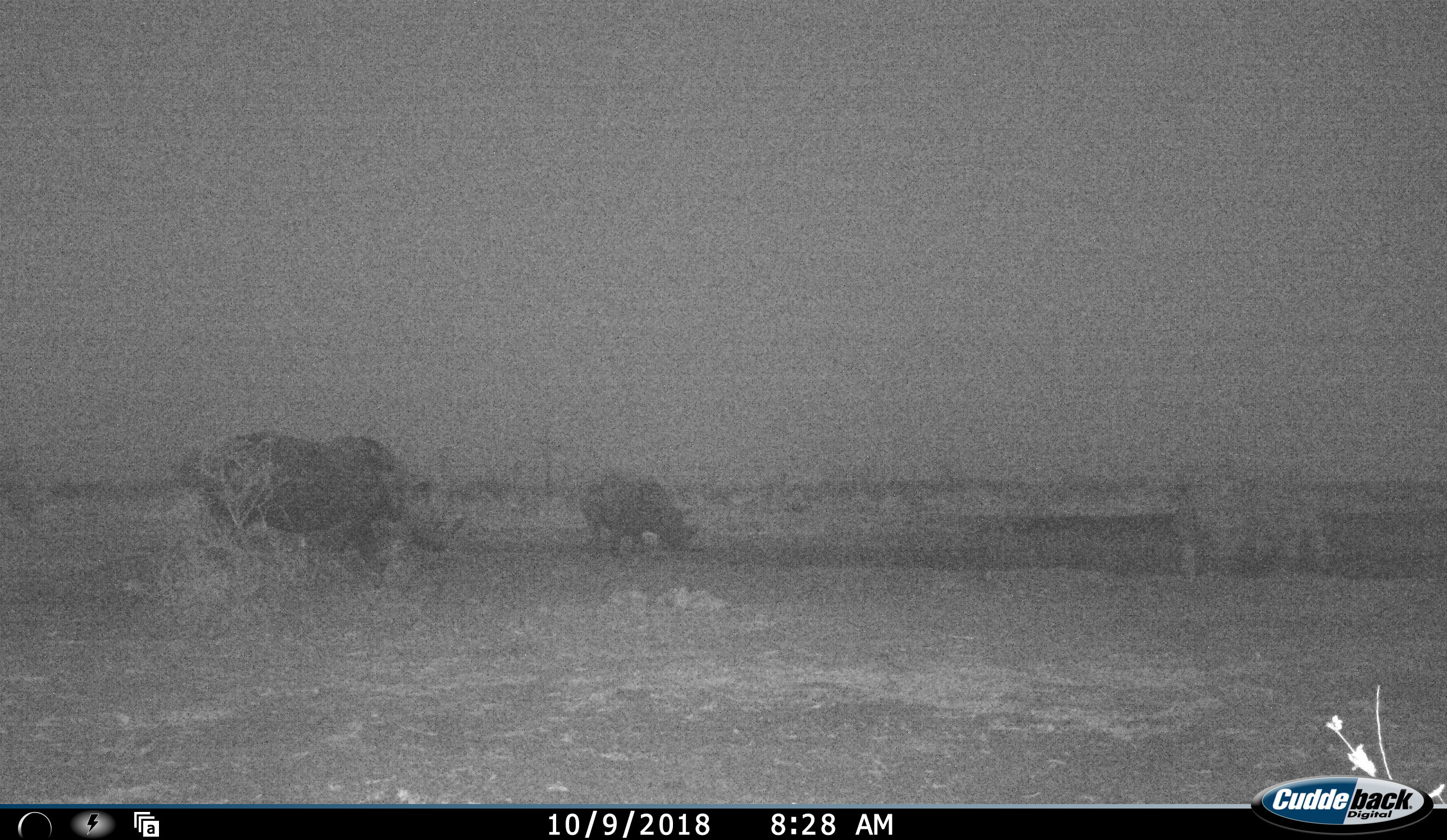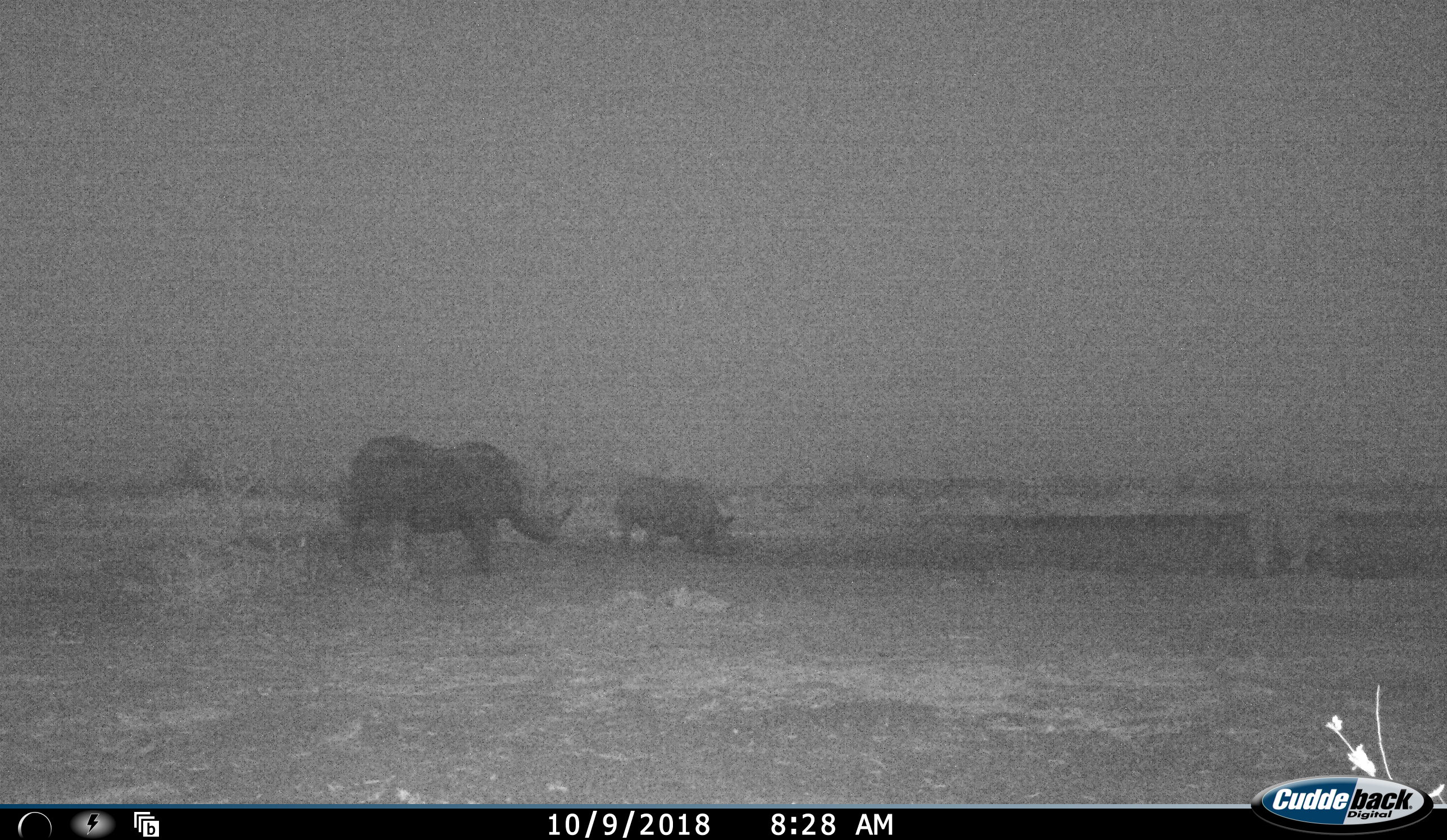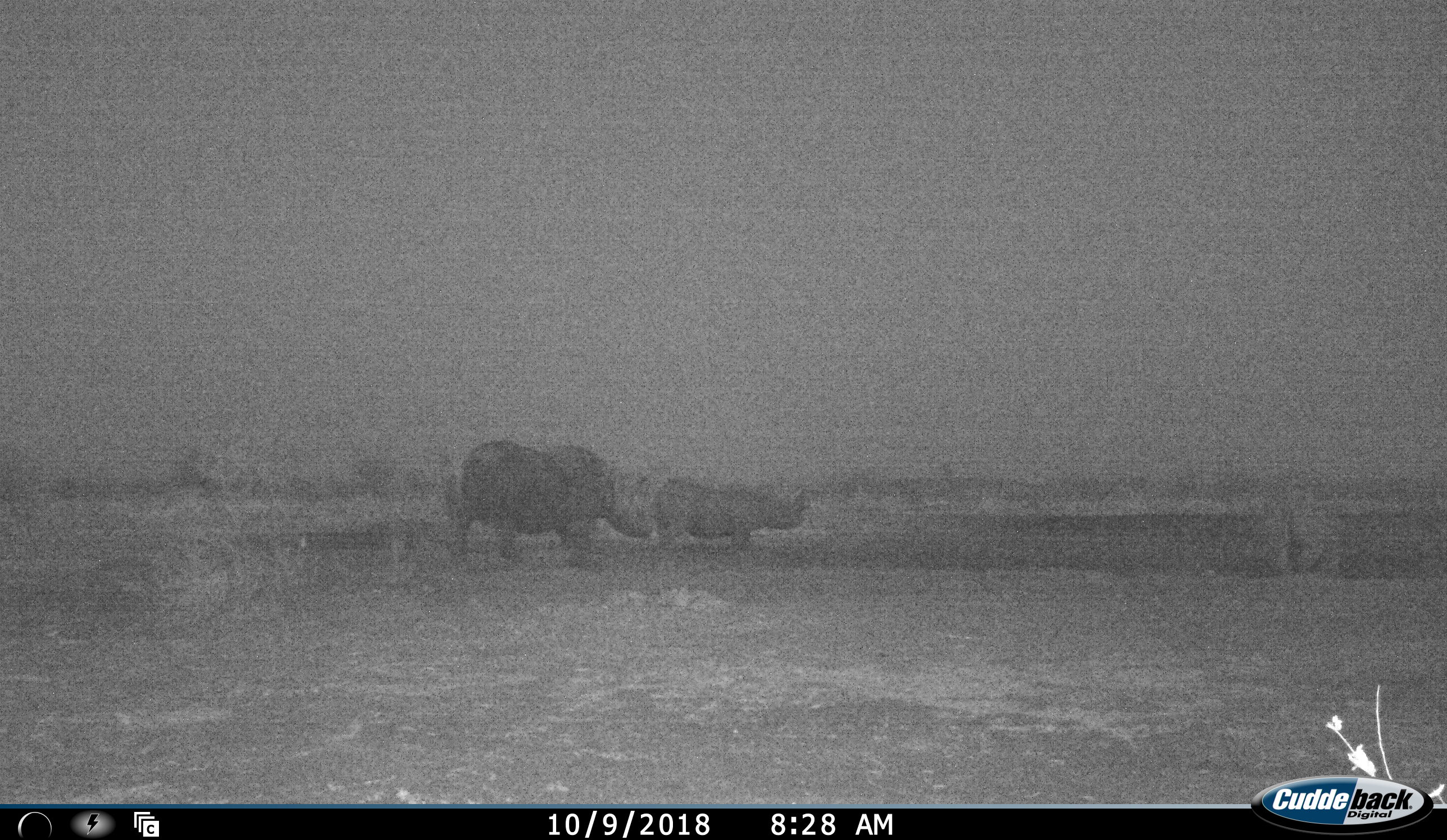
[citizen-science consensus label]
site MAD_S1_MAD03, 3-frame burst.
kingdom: Animalia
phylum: Chordata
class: Mammalia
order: Perissodactyla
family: Rhinocerotidae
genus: Ceratotherium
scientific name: Ceratotherium simum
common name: white rhinoceros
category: rhinoceroswhite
Rhinoceroswhite (white rhinoceros) (Ceratotherium simum), count 3. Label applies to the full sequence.